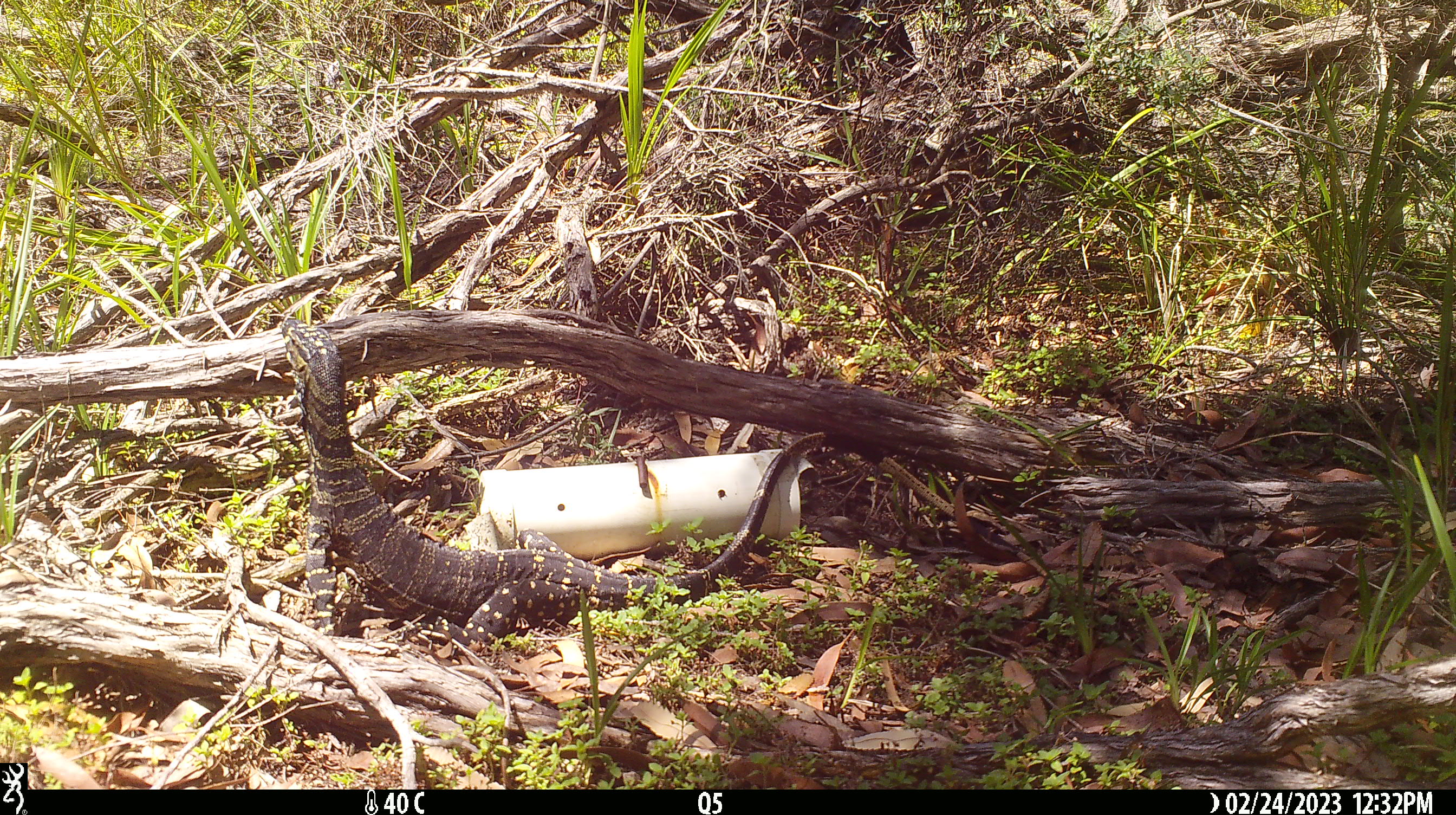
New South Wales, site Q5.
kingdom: Animalia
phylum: Chordata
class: Reptilia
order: Squamata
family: Varanidae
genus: Varanus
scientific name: Varanus varius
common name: lace monitor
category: goanna